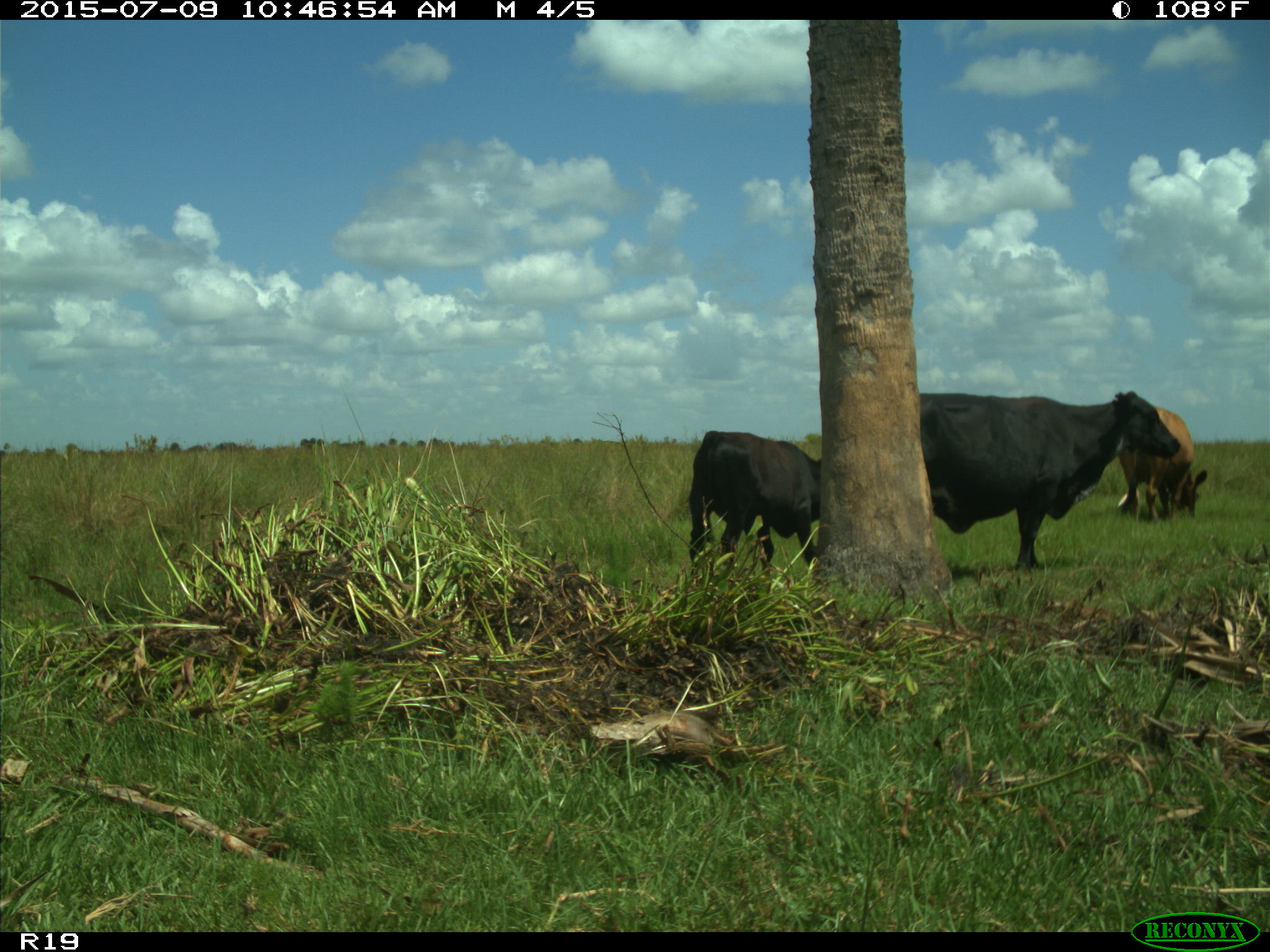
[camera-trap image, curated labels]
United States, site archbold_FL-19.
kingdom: Animalia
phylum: Chordata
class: Mammalia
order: Artiodactyla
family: Bovidae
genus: Bos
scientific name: Bos taurus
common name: domestic cow